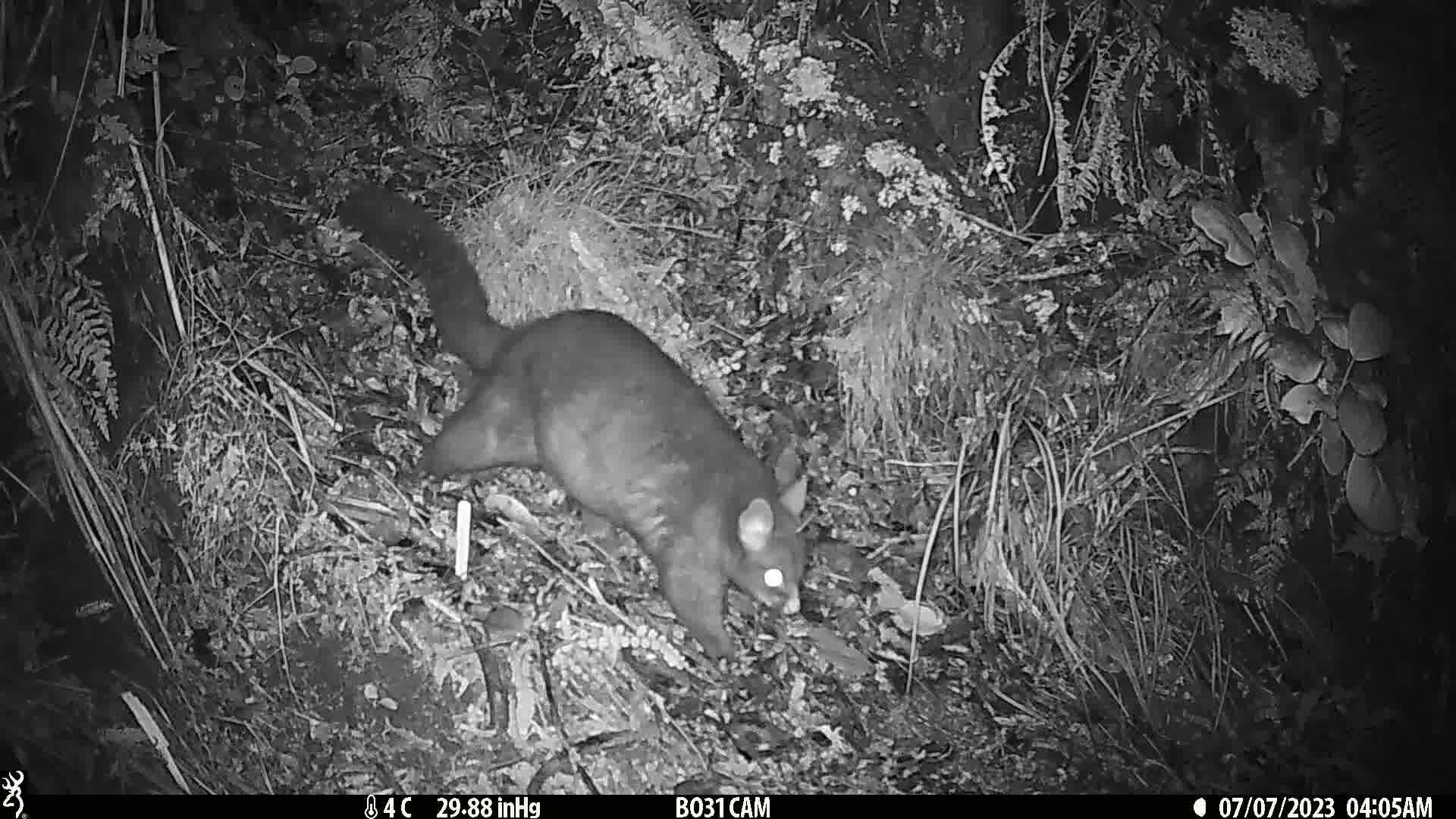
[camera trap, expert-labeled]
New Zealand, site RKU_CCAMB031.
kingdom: Animalia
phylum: Chordata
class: Mammalia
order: Diprotodontia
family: Phalangeridae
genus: Trichosurus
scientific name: Trichosurus vulpecula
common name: common brushtail possum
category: possum